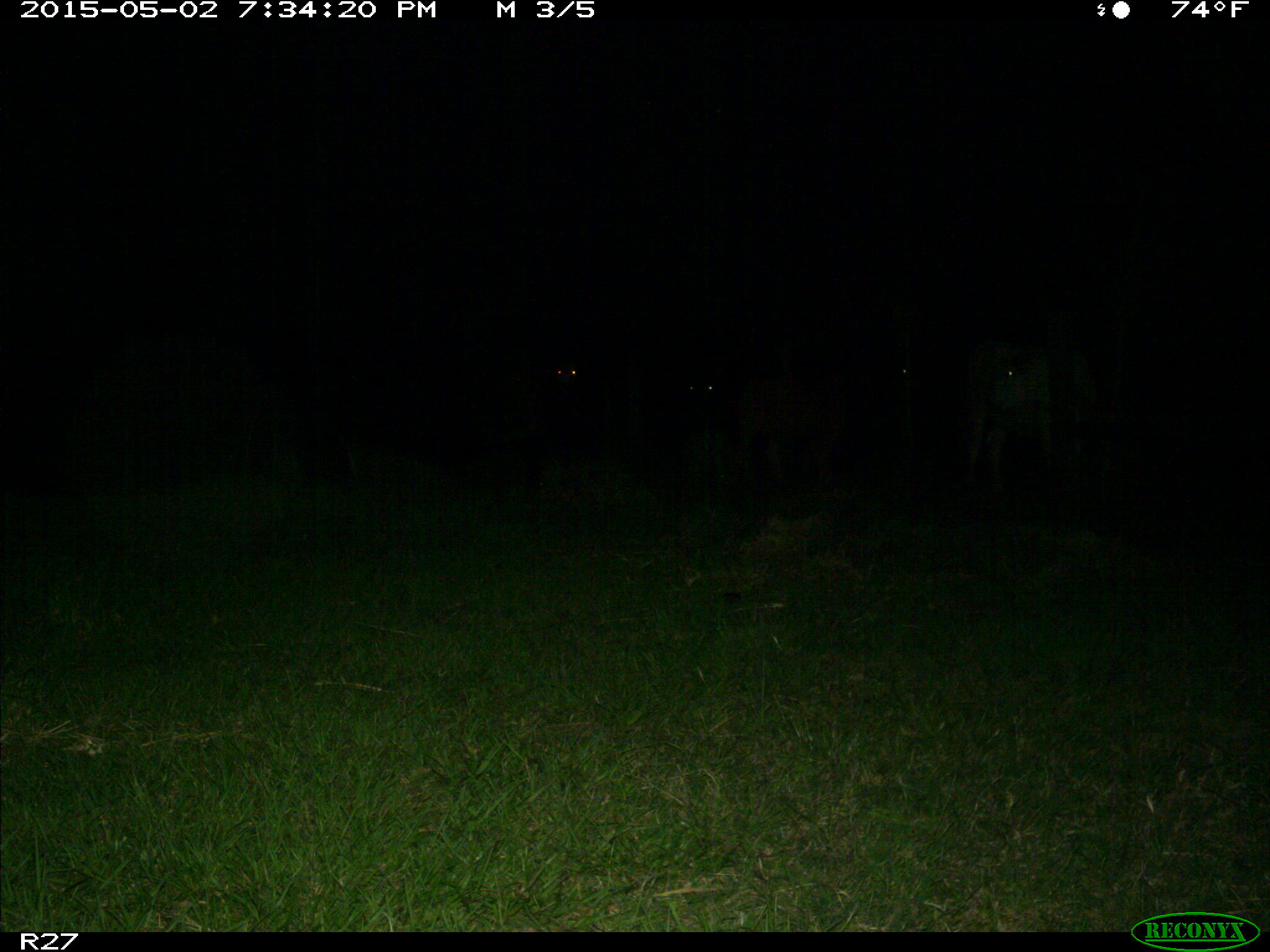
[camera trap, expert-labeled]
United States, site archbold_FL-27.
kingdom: Animalia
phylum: Chordata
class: Mammalia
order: Artiodactyla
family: Bovidae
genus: Bos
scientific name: Bos taurus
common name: domestic cow